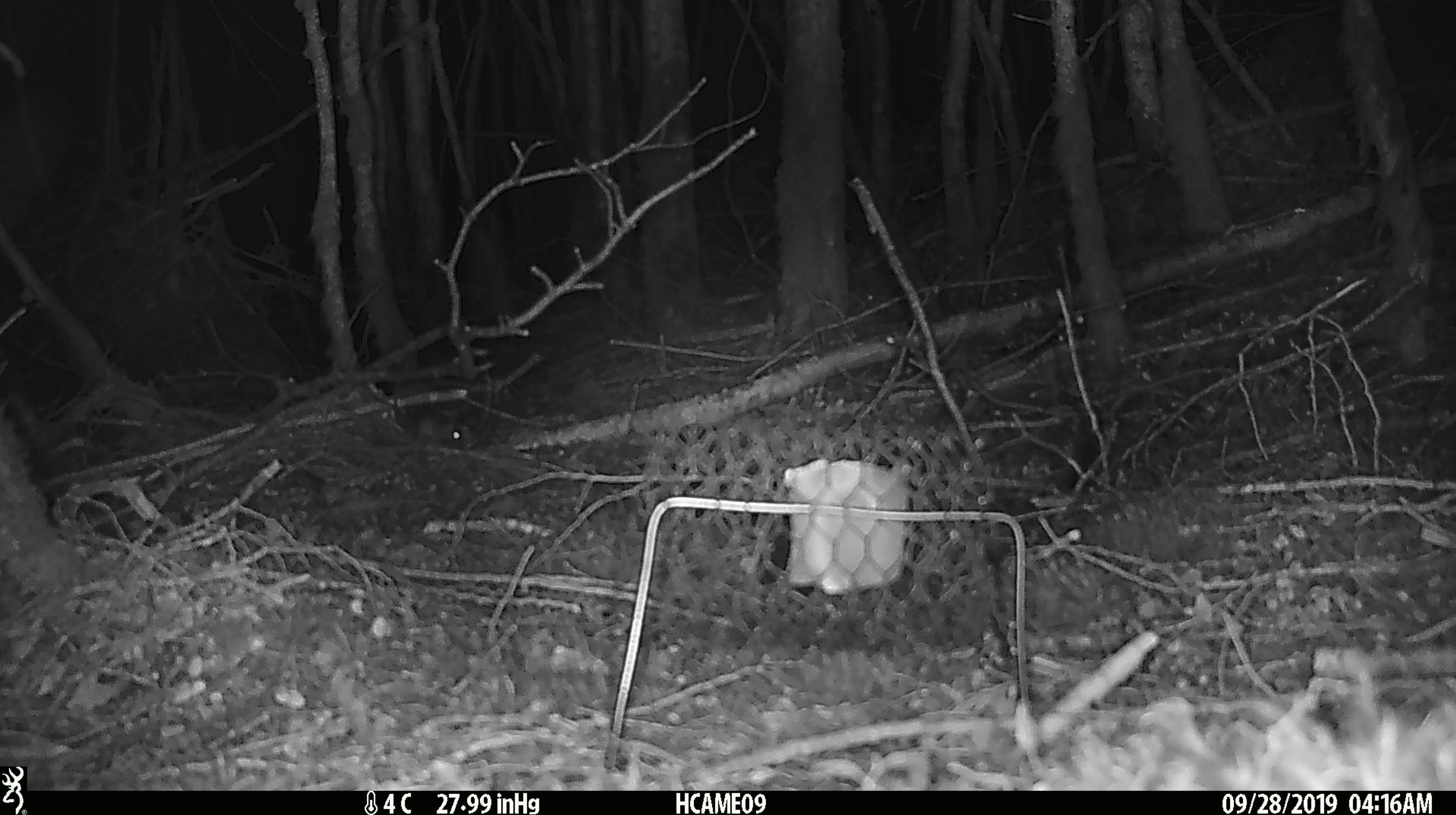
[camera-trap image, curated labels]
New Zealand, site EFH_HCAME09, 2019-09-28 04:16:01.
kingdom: Animalia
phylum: Chordata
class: Mammalia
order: Rodentia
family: Muridae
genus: Mus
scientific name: Mus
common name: mouse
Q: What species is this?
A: Mouse (Mus).